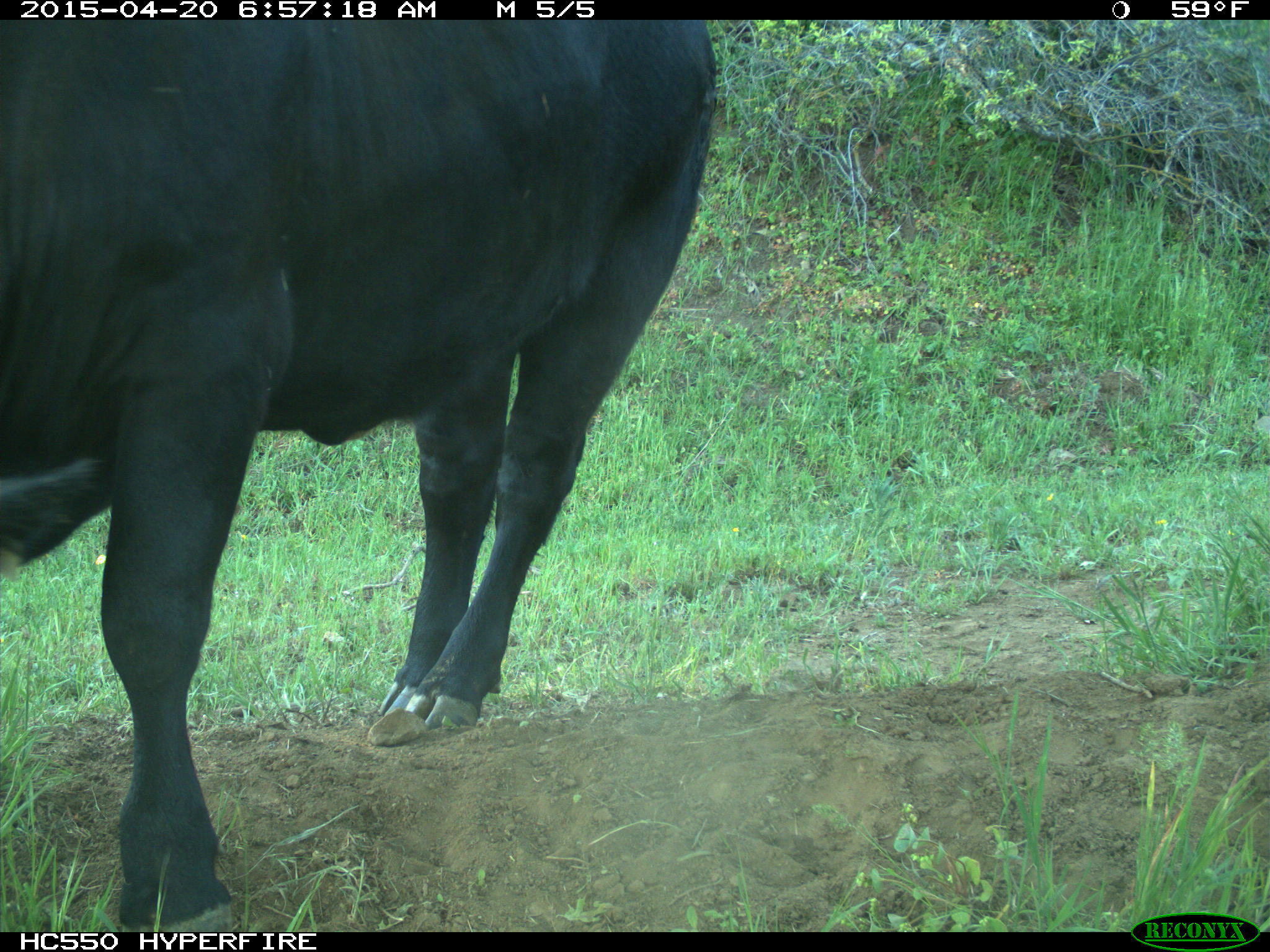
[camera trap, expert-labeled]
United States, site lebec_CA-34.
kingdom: Animalia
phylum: Chordata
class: Mammalia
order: Artiodactyla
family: Bovidae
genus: Bos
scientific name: Bos taurus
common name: domestic cow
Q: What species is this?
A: Bos taurus (domestic cow).